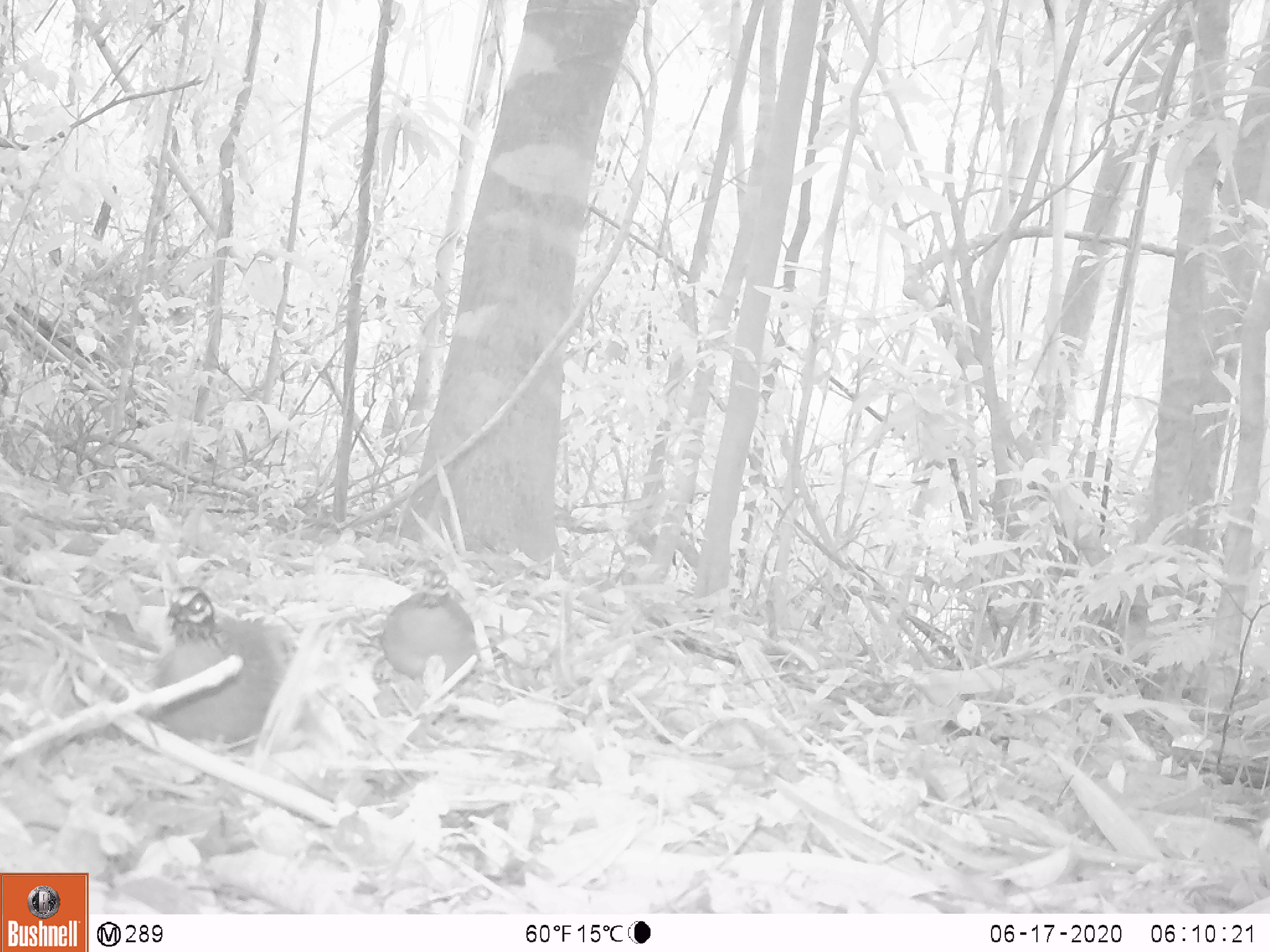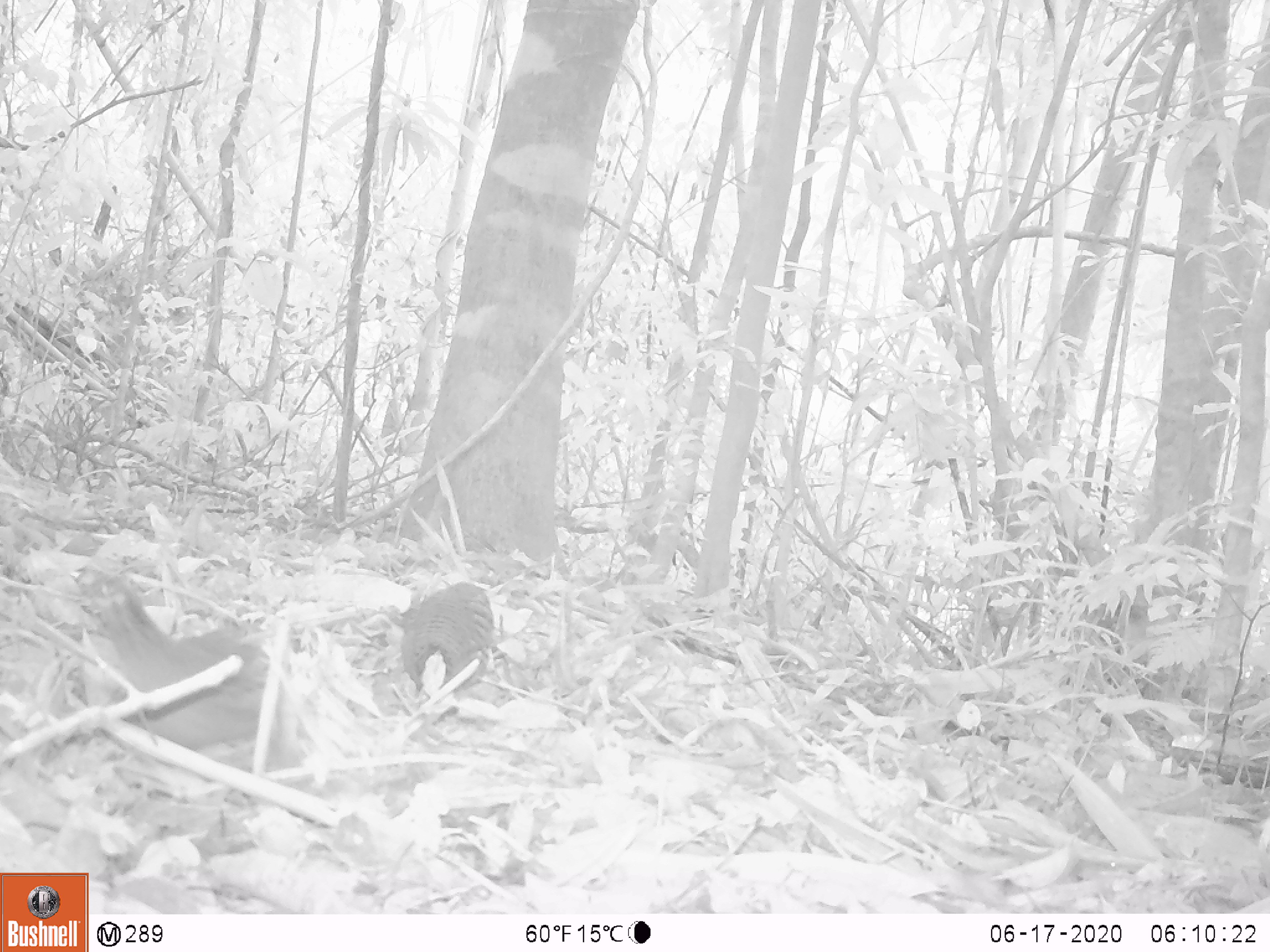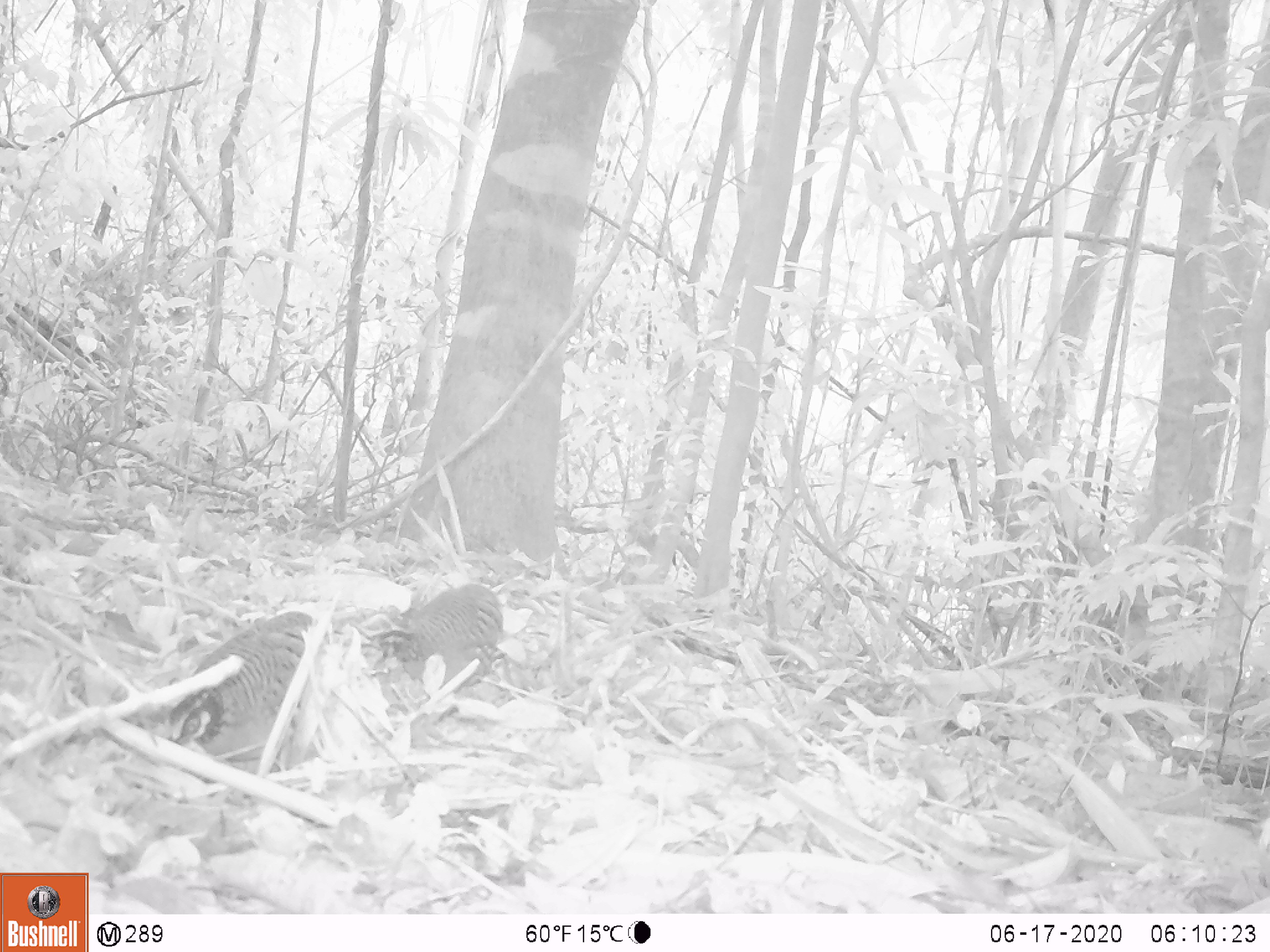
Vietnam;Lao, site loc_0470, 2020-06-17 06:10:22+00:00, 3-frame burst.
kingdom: Animalia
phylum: Chordata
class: Aves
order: Galliformes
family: Phasianidae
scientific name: Phasianidae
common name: partridge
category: unidentified partridge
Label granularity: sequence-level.